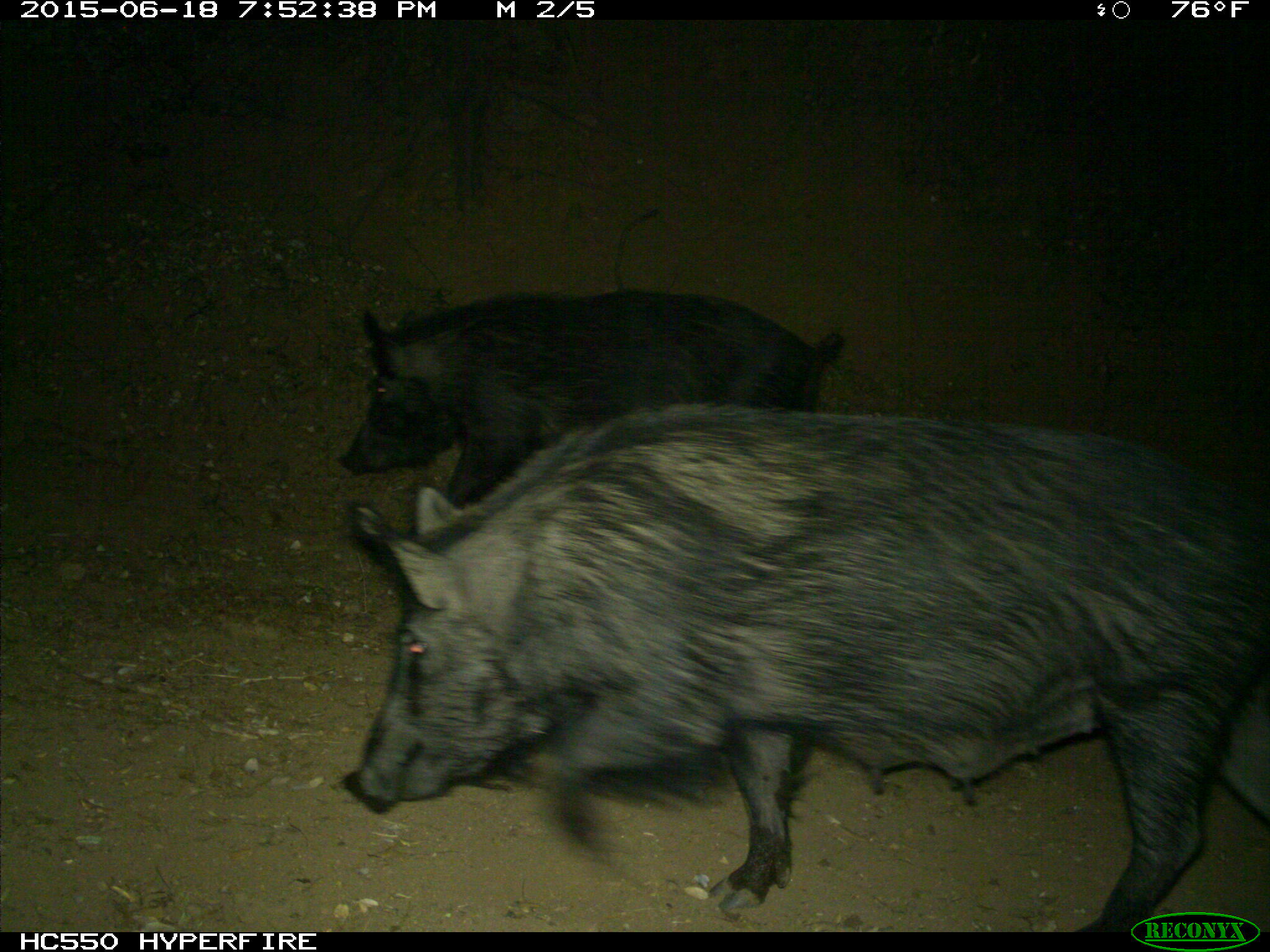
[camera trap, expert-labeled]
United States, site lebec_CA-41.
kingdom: Animalia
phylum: Chordata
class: Mammalia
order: Artiodactyla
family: Suidae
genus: Sus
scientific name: Sus scrofa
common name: wild boar